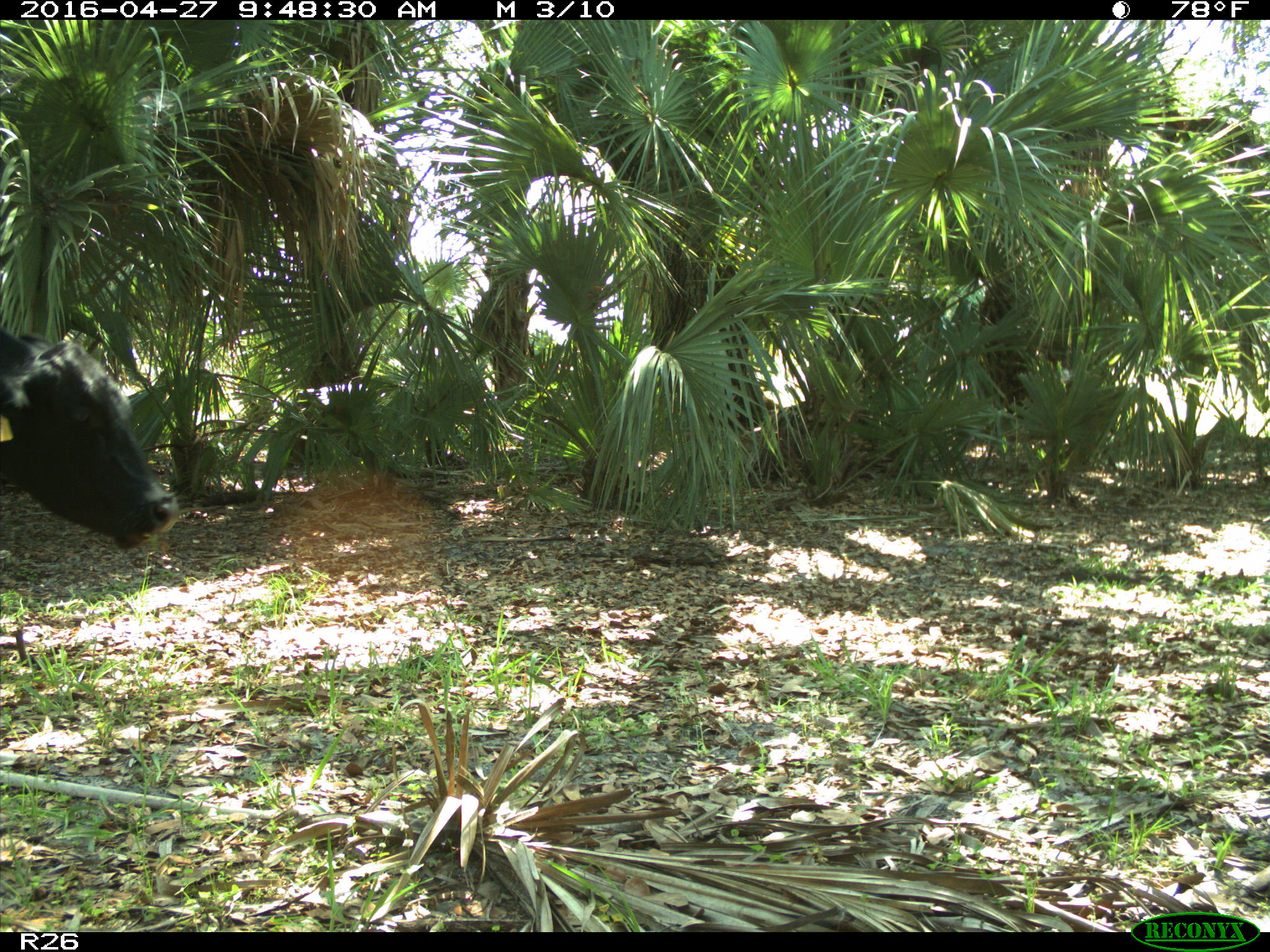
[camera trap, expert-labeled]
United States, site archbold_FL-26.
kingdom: Animalia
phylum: Chordata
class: Mammalia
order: Artiodactyla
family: Bovidae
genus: Bos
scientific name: Bos taurus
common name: domestic cow